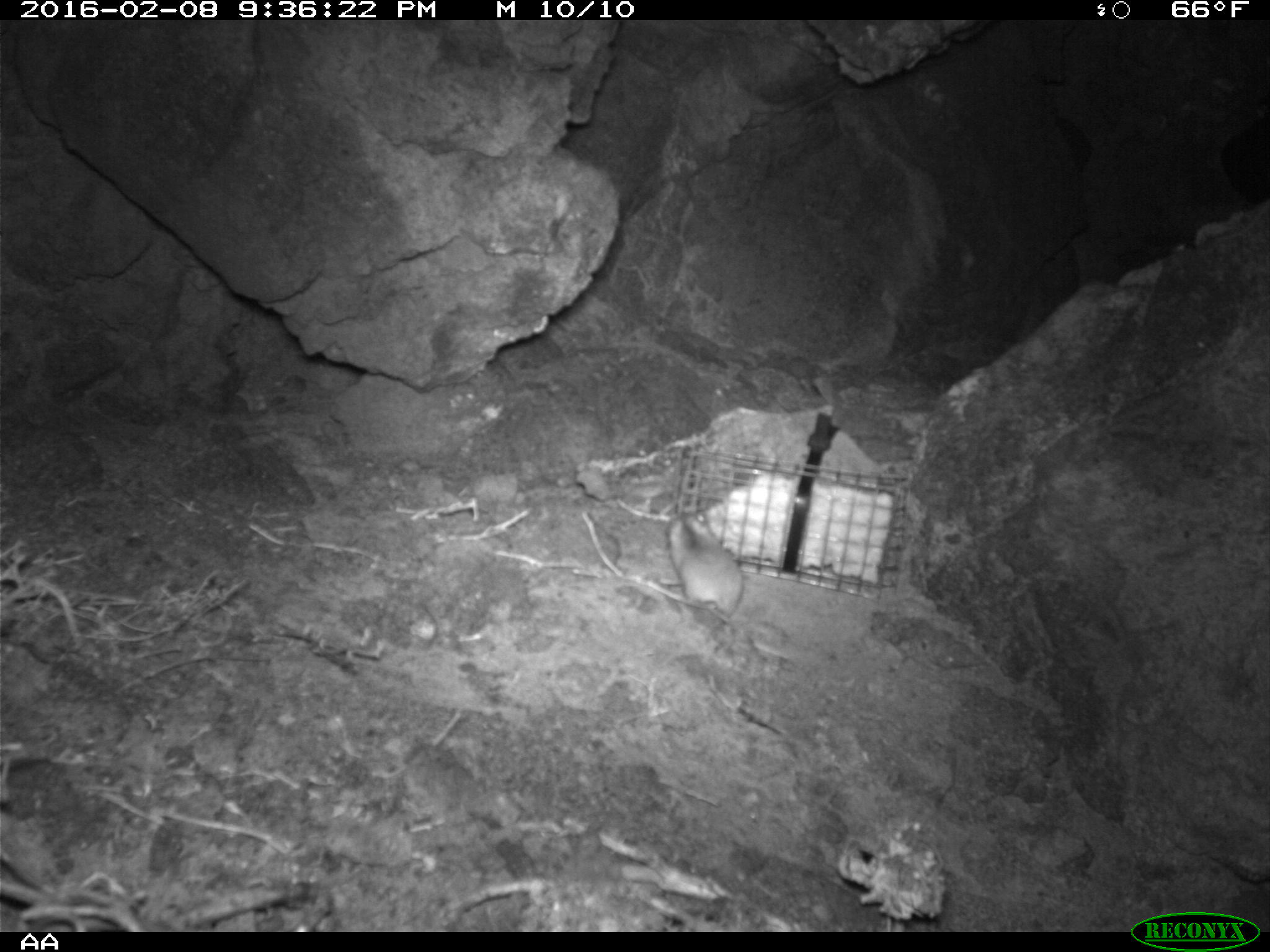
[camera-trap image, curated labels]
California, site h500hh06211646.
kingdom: Animalia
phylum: Chordata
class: Mammalia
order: Rodentia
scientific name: Rodentia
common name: rodent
Rodent (Rodentia).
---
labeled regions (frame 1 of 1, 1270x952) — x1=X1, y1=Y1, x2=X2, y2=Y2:
rodent: x1=662, y1=509, x2=789, y2=659